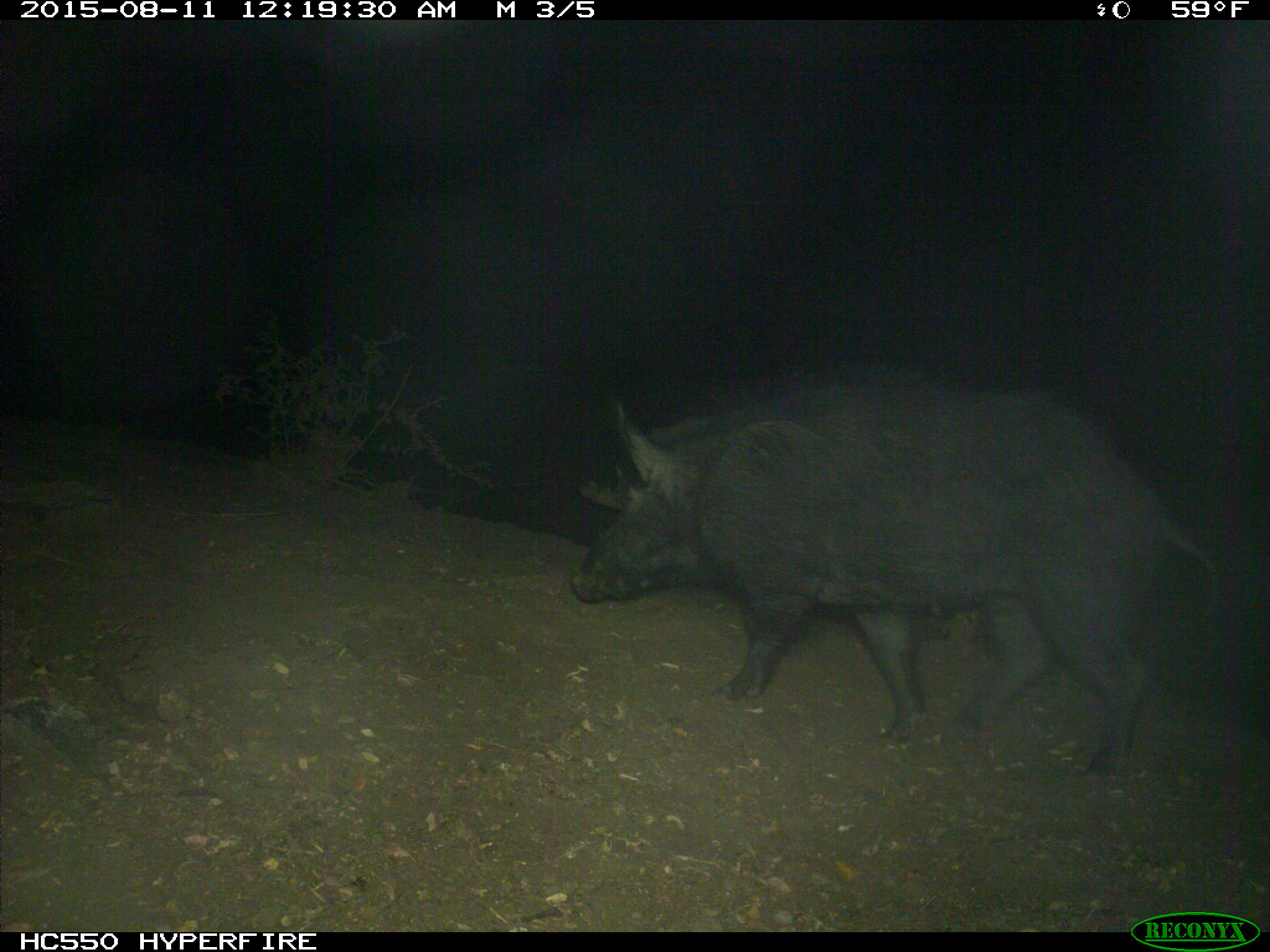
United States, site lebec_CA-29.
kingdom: Animalia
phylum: Chordata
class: Mammalia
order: Artiodactyla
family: Suidae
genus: Sus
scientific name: Sus scrofa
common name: wild boar